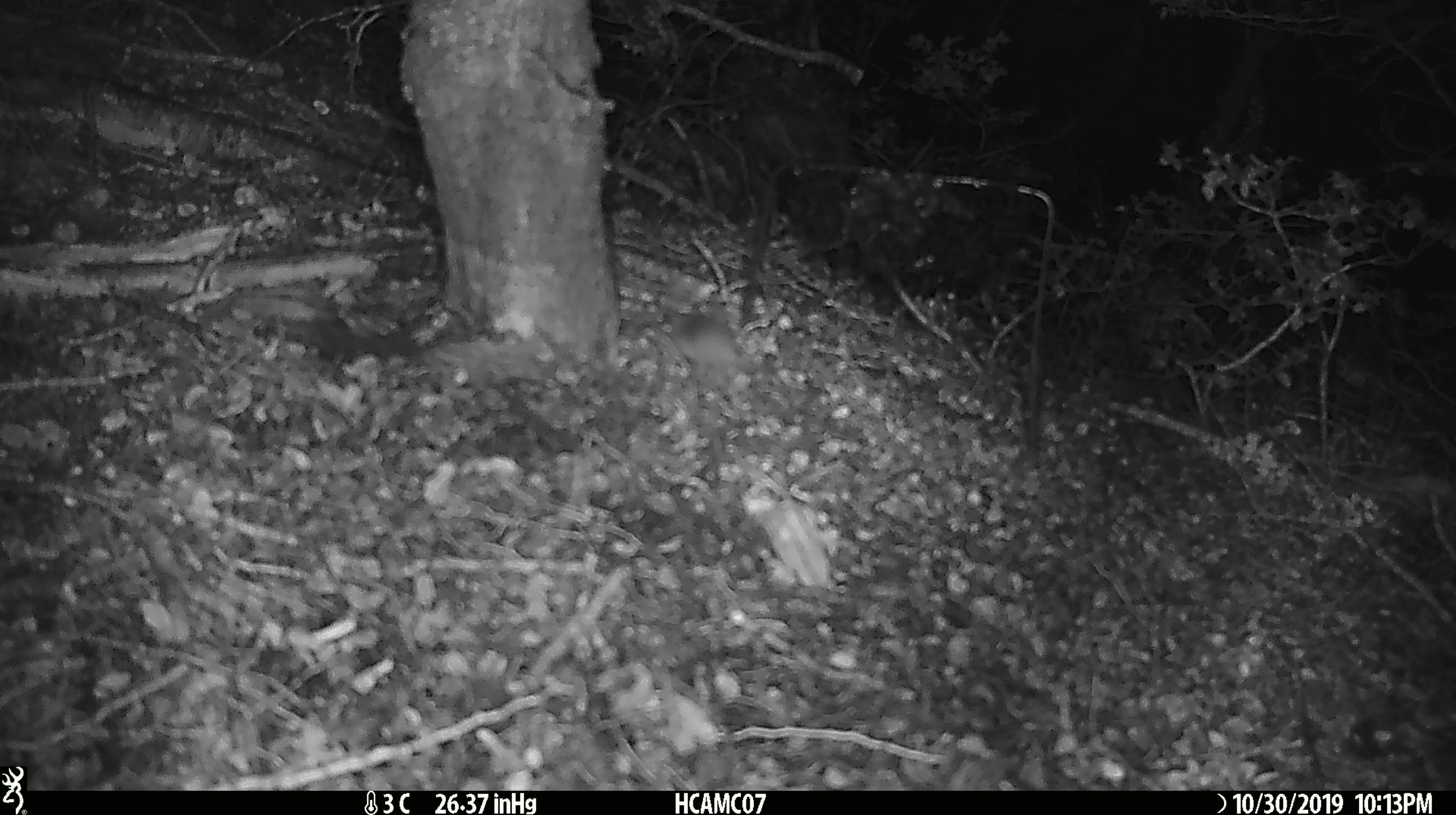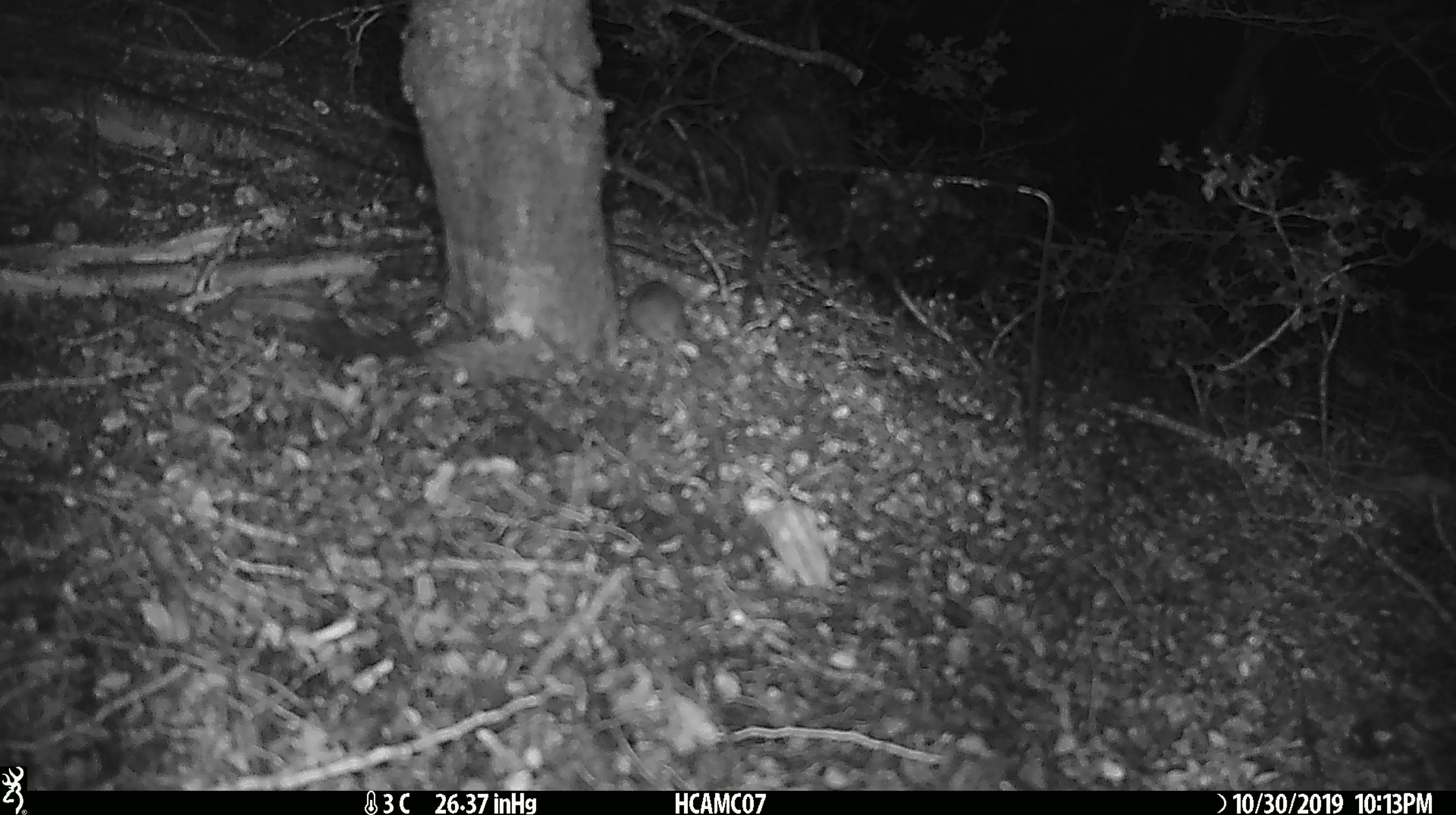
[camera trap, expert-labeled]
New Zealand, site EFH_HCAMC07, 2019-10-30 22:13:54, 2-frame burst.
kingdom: Animalia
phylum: Chordata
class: Mammalia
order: Rodentia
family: Muridae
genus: Mus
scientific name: Mus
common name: mouse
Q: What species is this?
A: Mouse (Mus).